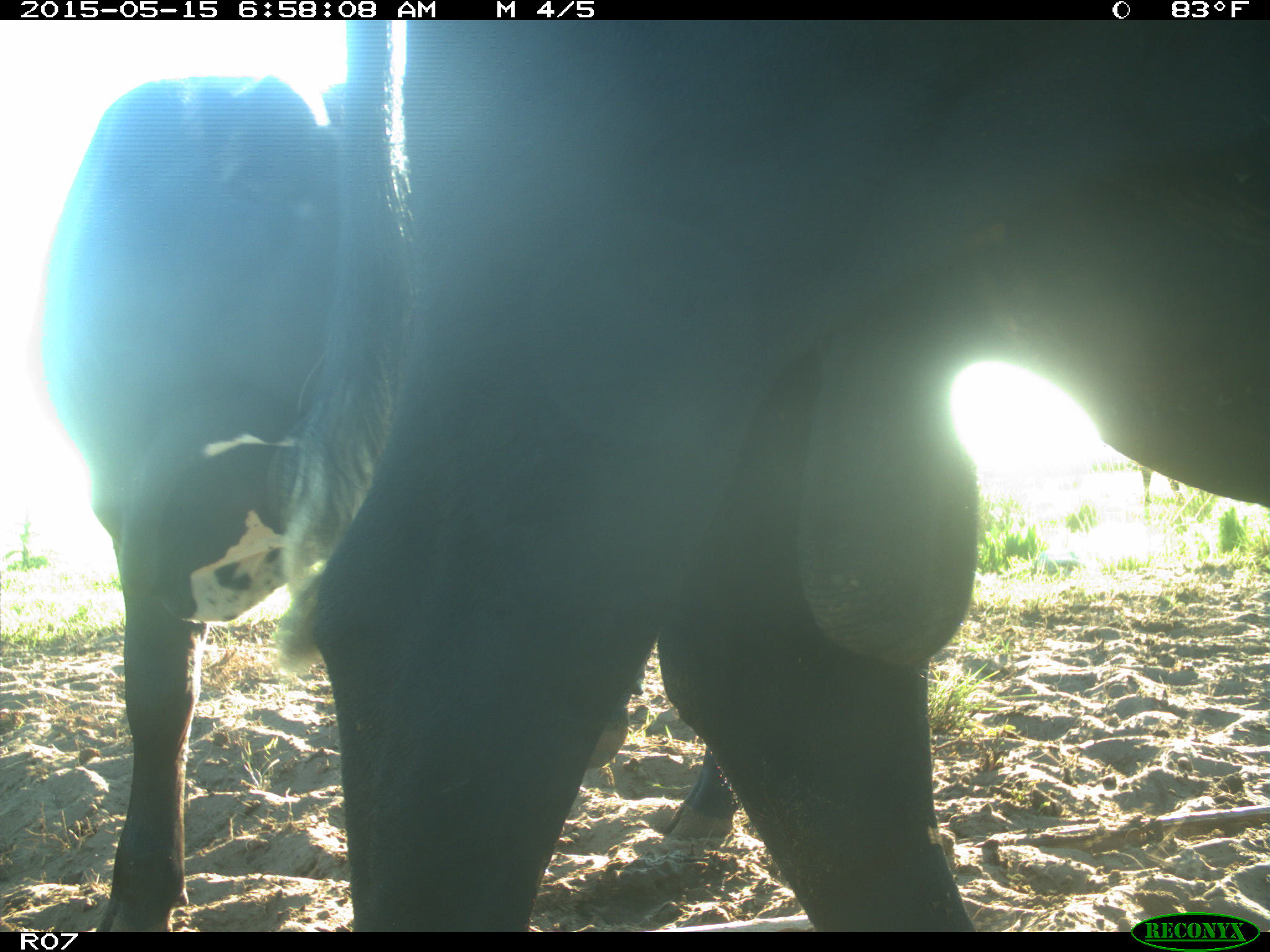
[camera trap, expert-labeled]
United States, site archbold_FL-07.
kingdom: Animalia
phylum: Chordata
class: Mammalia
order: Artiodactyla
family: Bovidae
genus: Bos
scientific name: Bos taurus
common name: domestic cow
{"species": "Bos taurus (domestic cow)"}